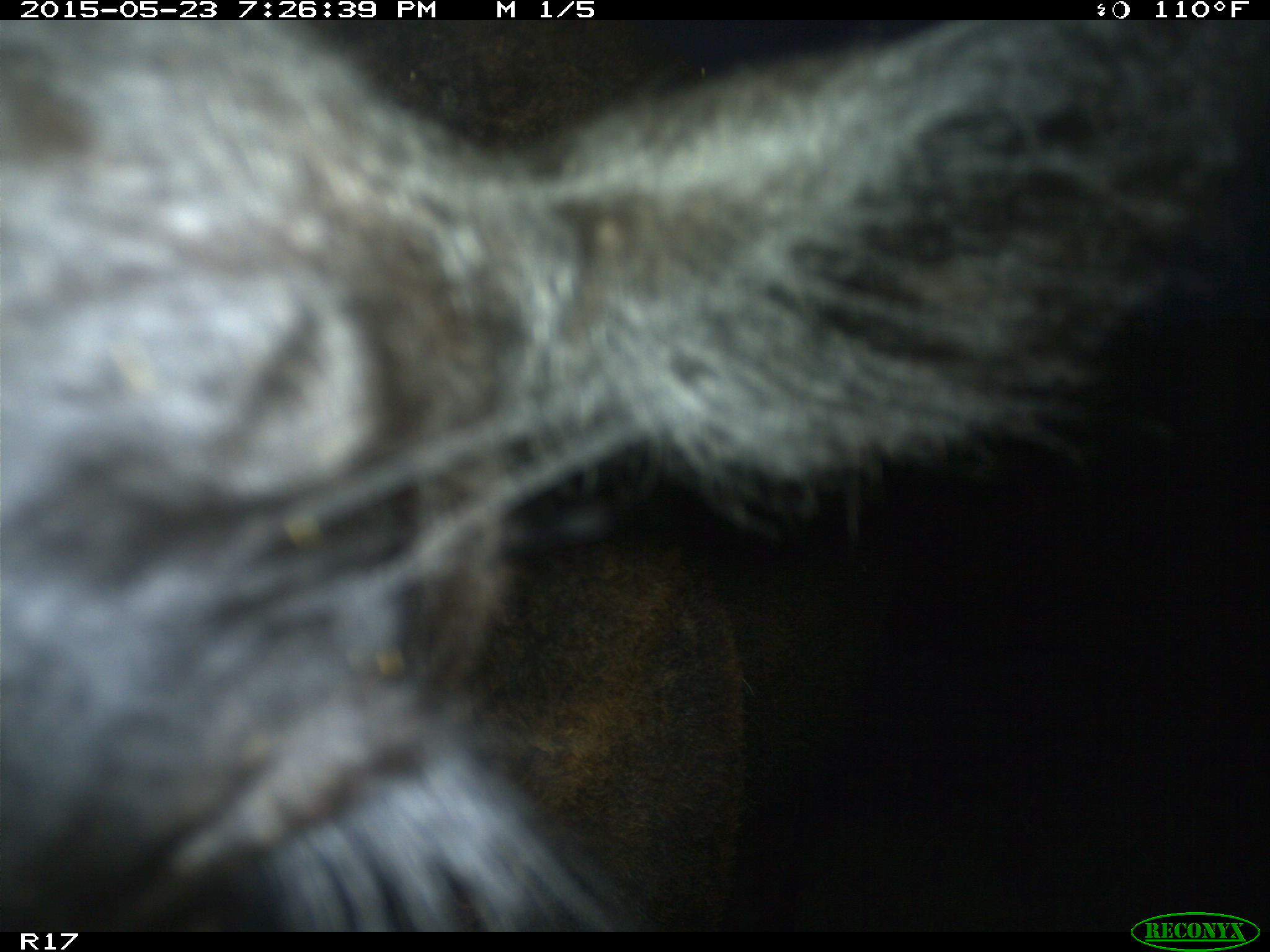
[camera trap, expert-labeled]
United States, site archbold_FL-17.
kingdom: Animalia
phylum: Chordata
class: Mammalia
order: Artiodactyla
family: Bovidae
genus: Bos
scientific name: Bos taurus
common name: domestic cow